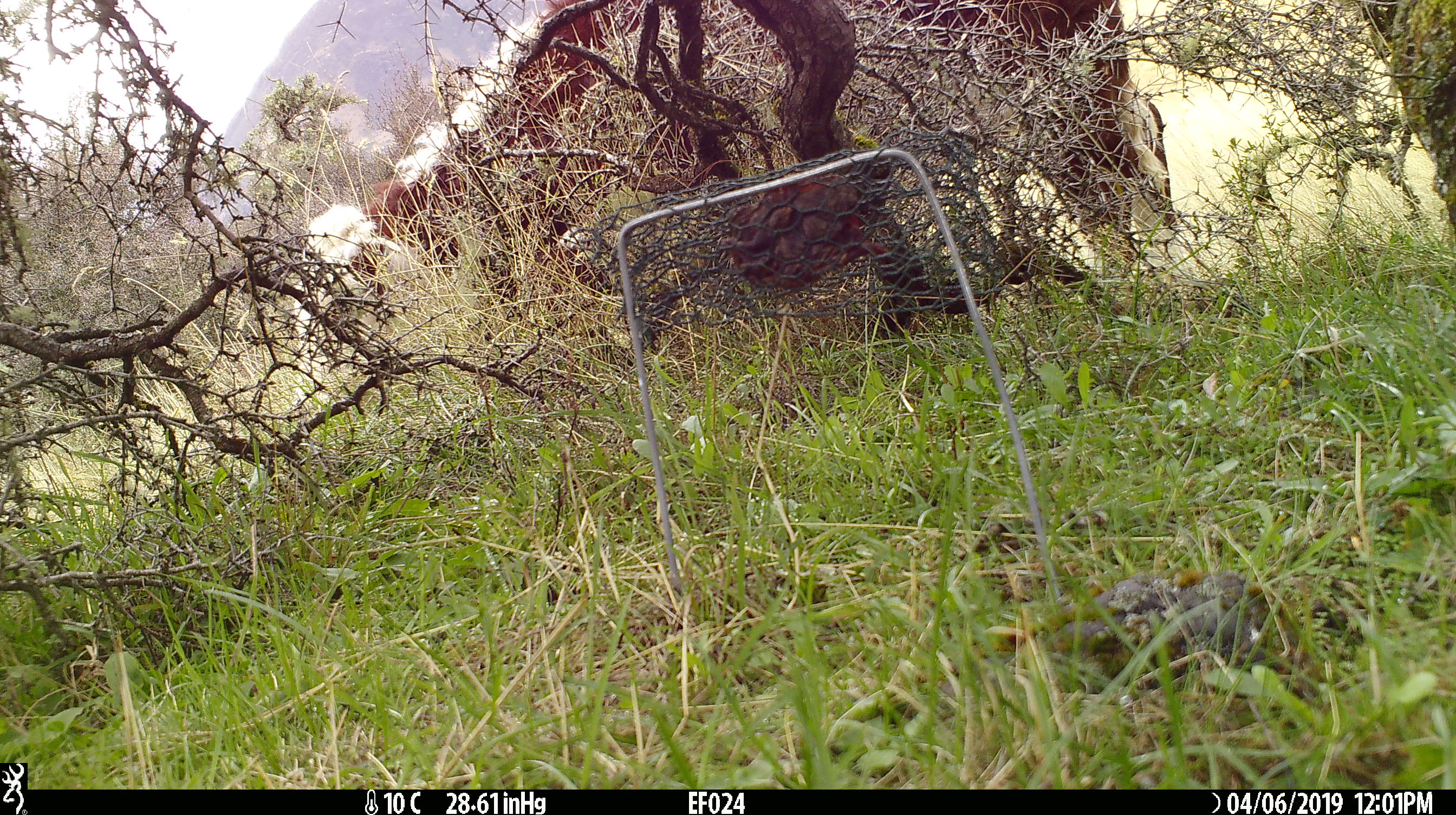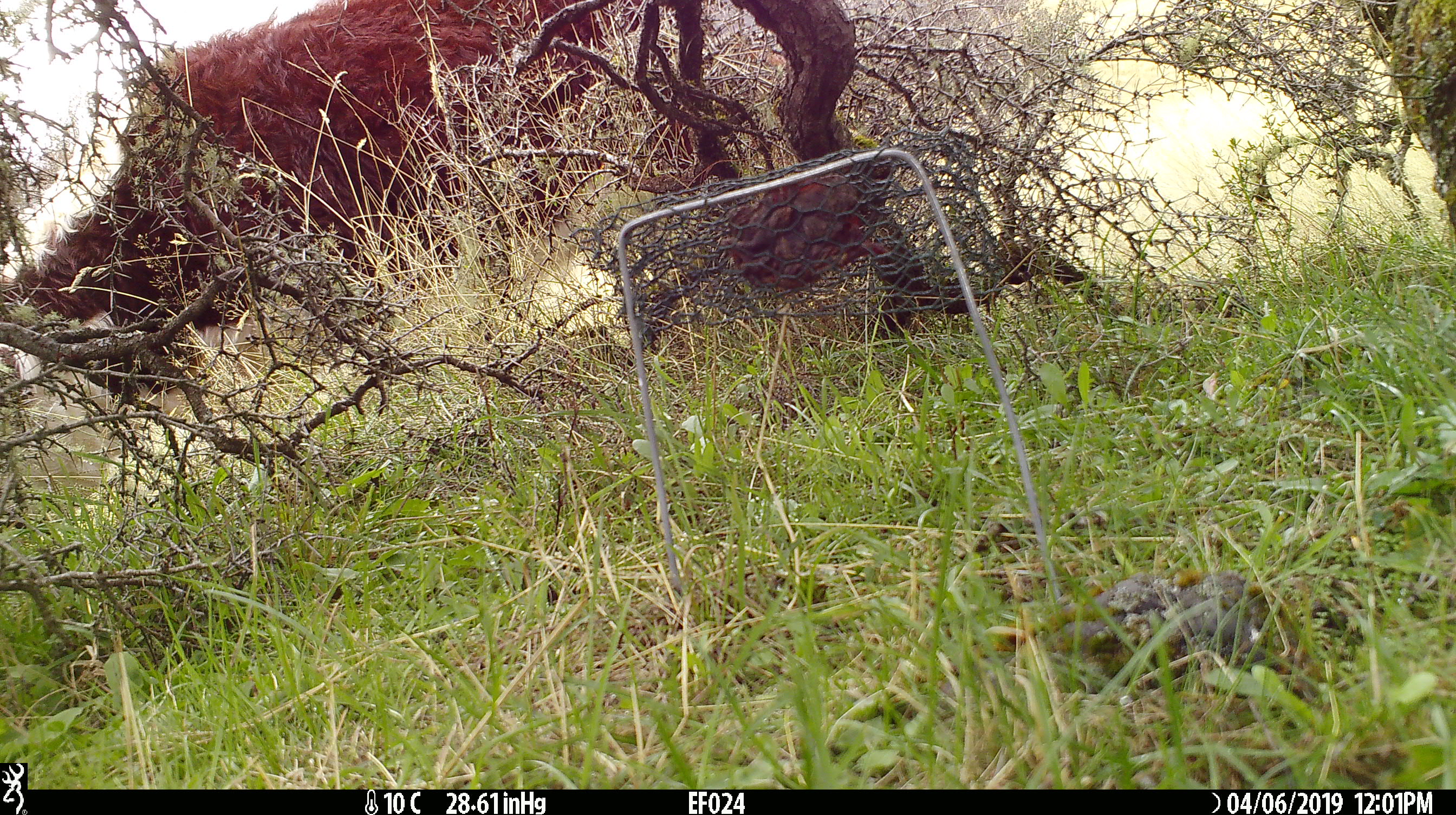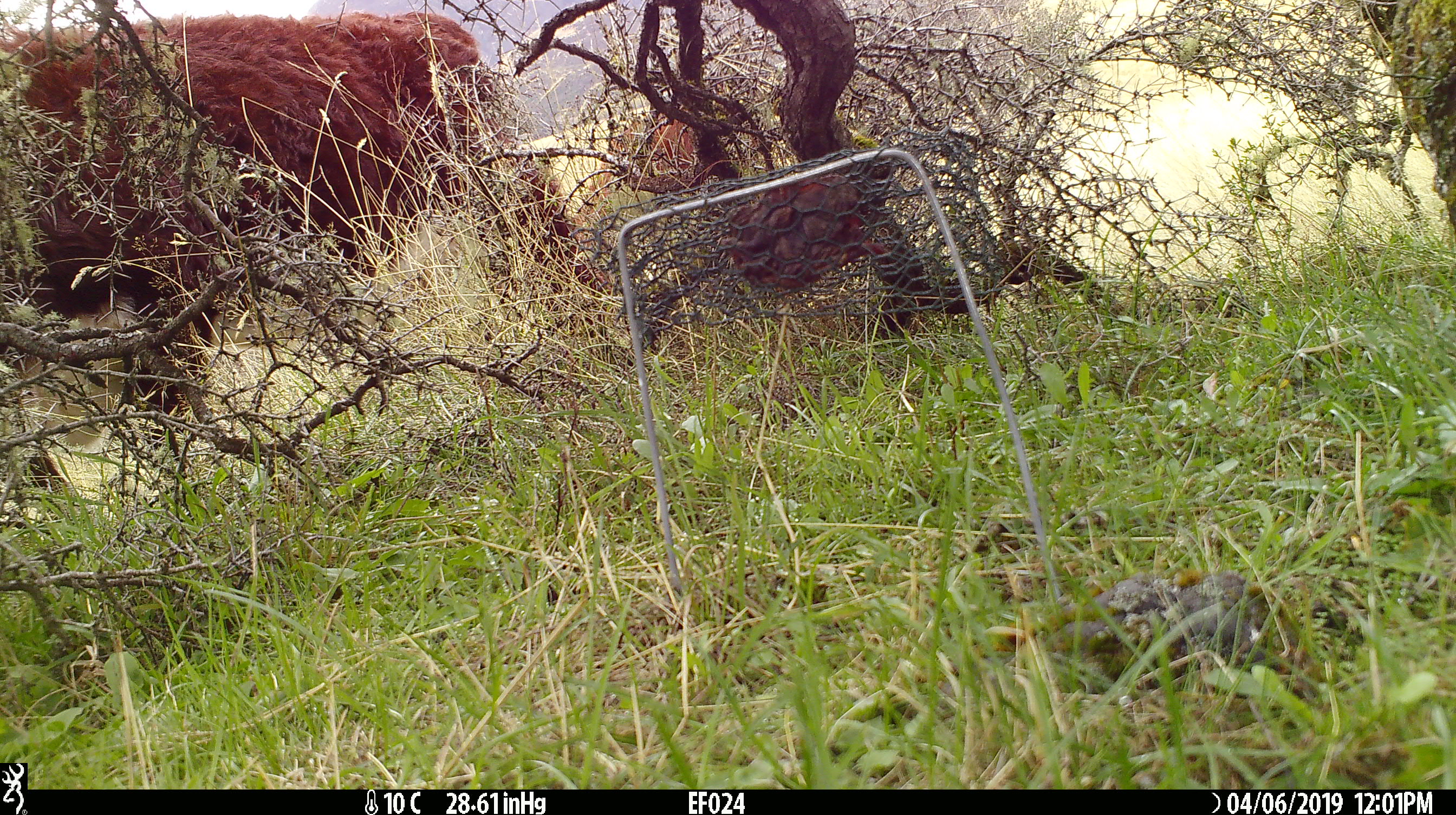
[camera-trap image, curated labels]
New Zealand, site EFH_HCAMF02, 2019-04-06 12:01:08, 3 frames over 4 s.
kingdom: Animalia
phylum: Chordata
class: Mammalia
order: Artiodactyla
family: Bovidae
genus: Bos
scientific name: Bos taurus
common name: domestic cow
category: cow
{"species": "cow (domestic cow) (Bos taurus)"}